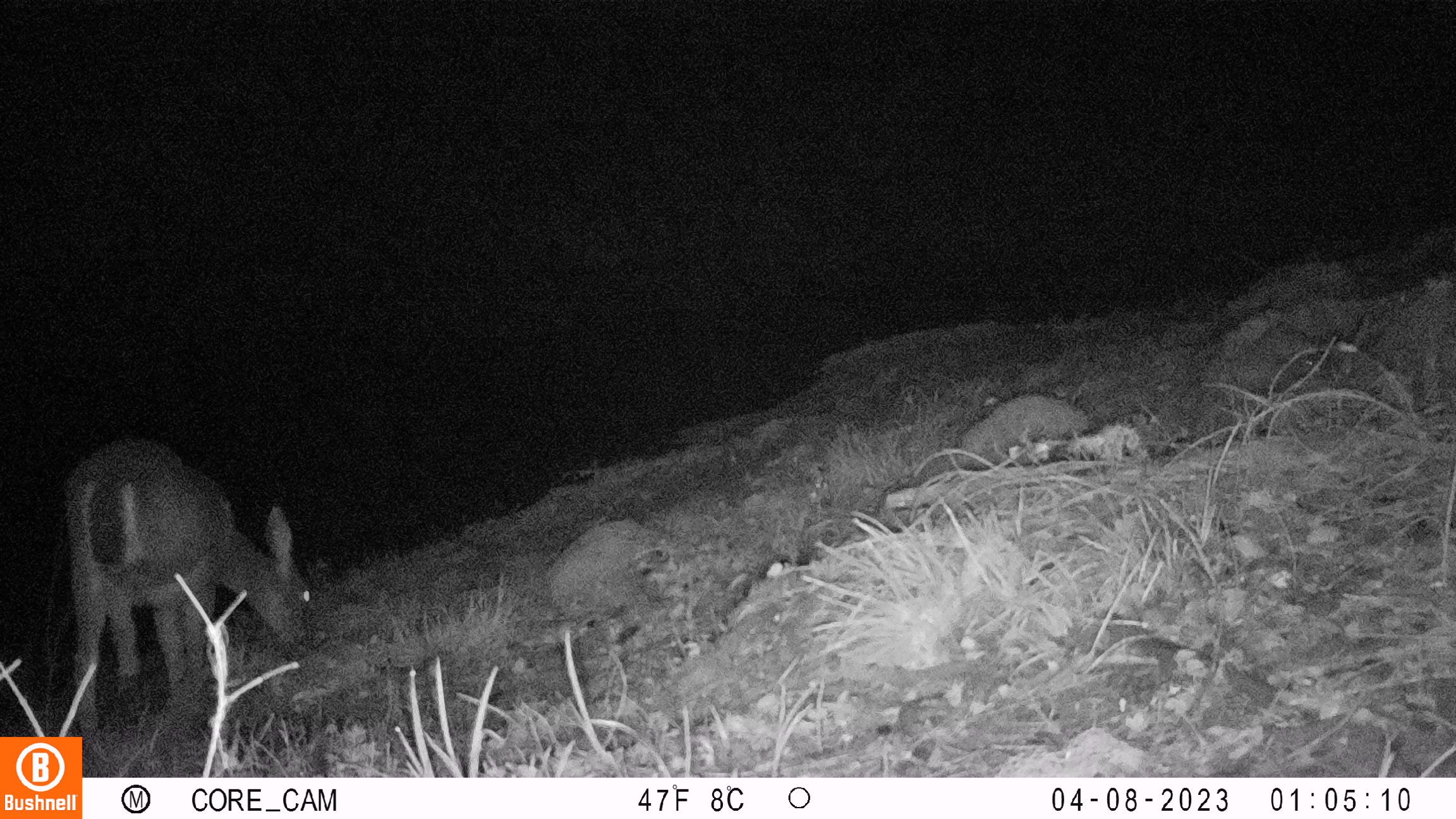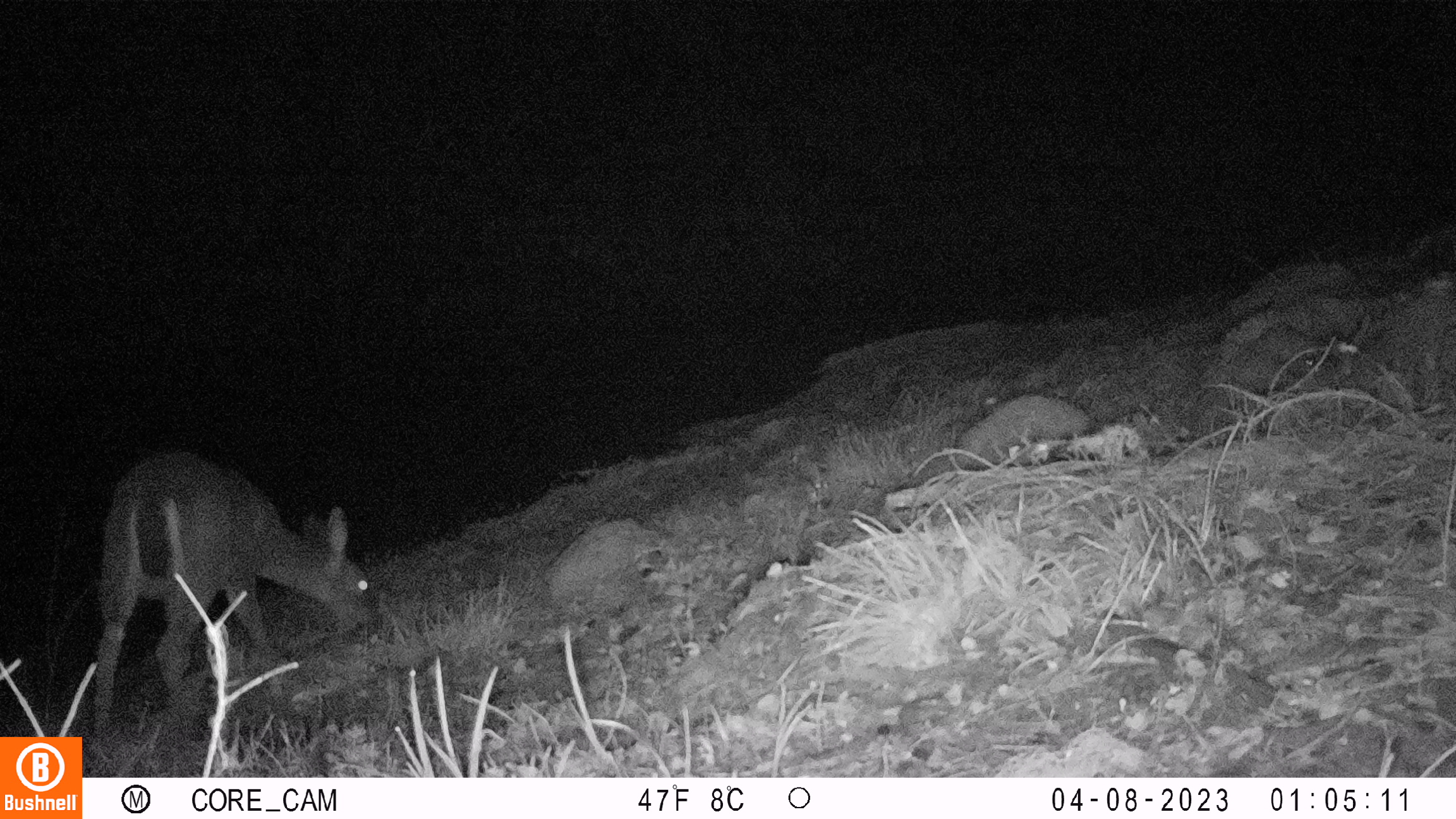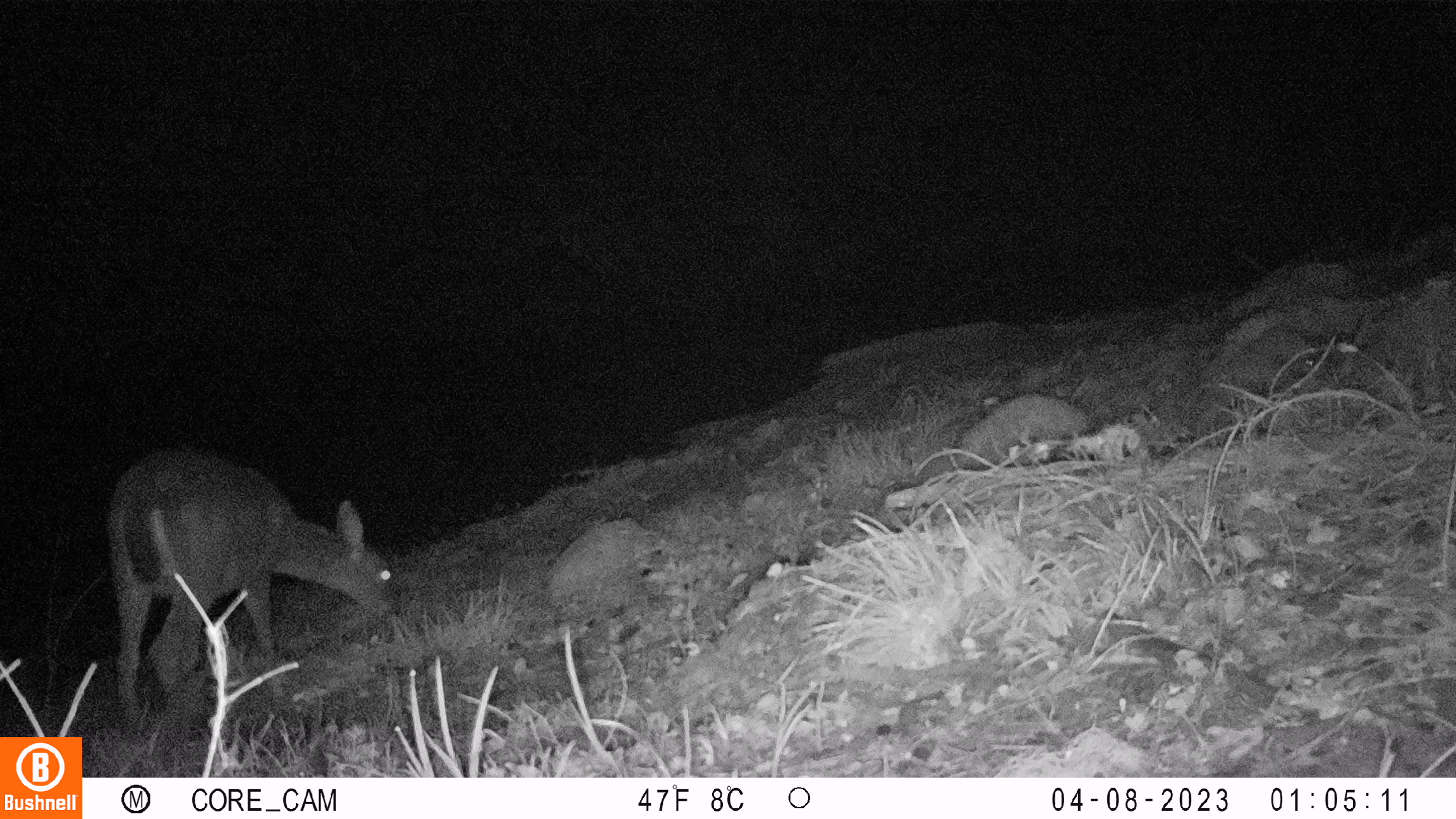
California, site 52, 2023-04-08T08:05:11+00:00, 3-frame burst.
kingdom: Animalia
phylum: Chordata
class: Mammalia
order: Artiodactyla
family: Cervidae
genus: Odocoileus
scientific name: Odocoileus hemionus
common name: mule deer